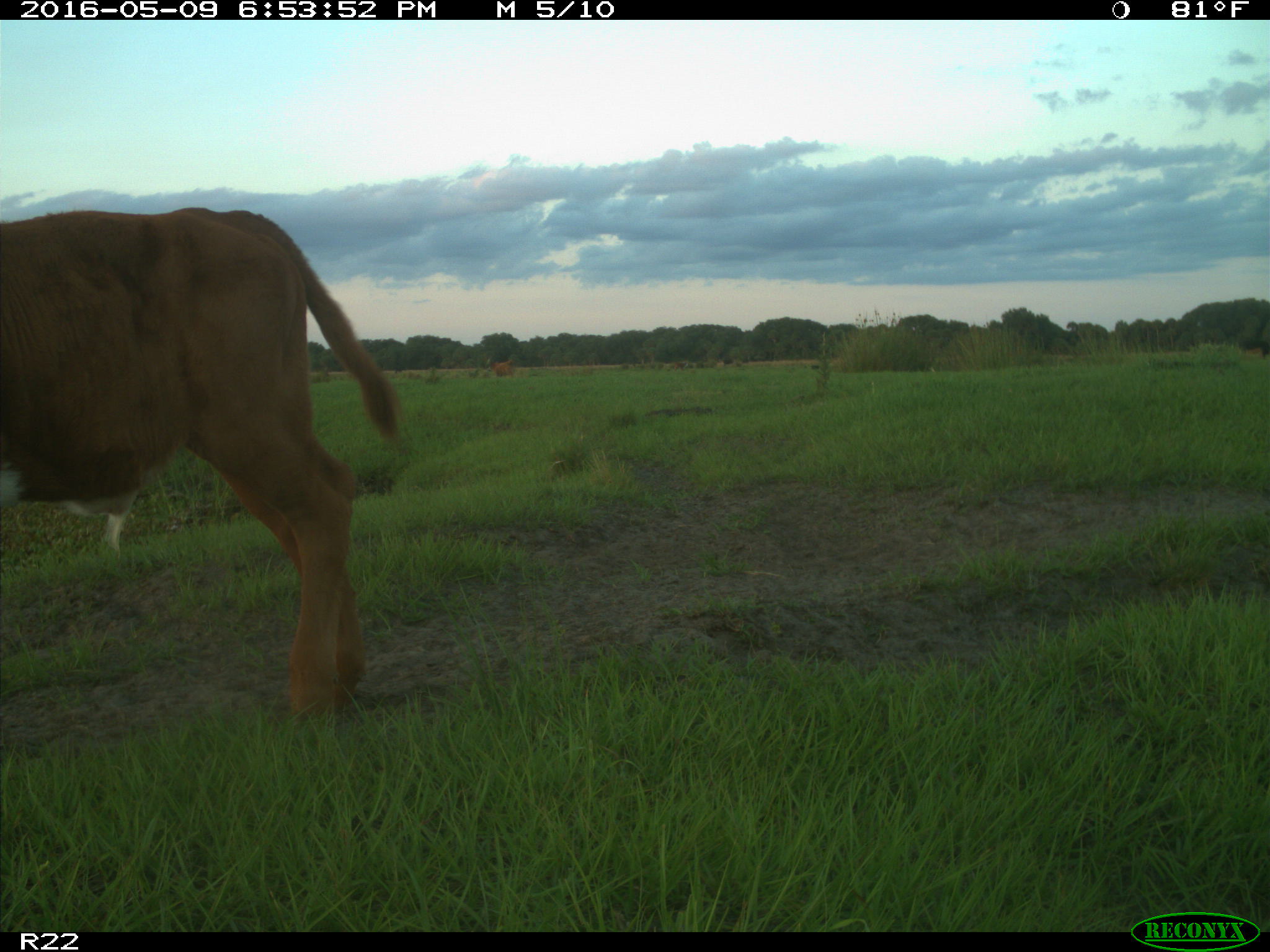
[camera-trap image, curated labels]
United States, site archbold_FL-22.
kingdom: Animalia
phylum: Chordata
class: Mammalia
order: Artiodactyla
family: Bovidae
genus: Bos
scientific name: Bos taurus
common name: domestic cow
Bos taurus (domestic cow).